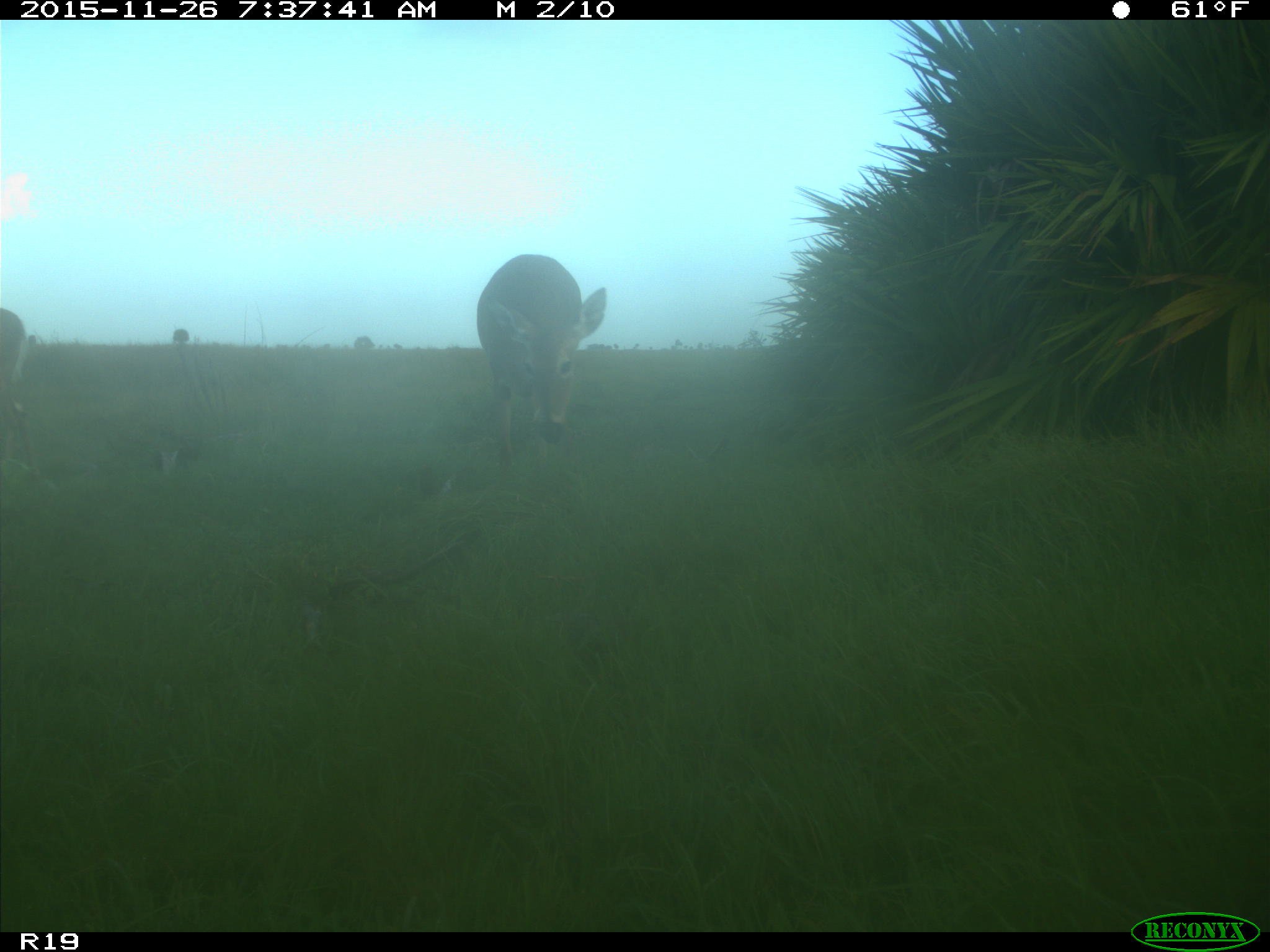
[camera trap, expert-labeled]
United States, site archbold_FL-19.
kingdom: Animalia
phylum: Chordata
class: Mammalia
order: Artiodactyla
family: Cervidae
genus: Odocoileus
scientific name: Odocoileus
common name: deer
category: unidentified deer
Unidentified deer (deer) (Odocoileus).